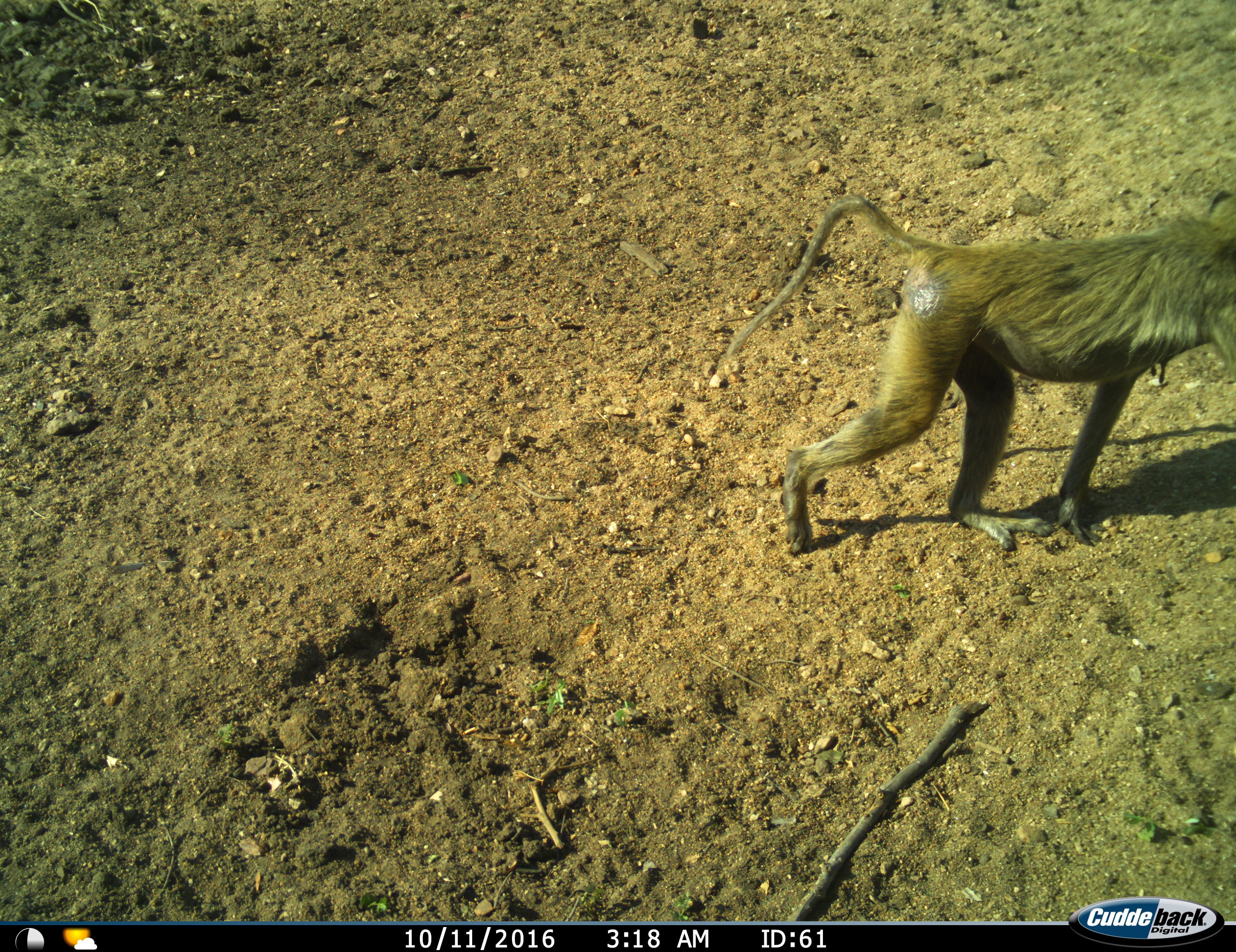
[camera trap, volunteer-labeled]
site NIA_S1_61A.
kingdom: Animalia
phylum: Chordata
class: Mammalia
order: Primates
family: Cercopithecidae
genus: Papio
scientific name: Papio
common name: baboon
Baboon (Papio), count 1. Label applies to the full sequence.